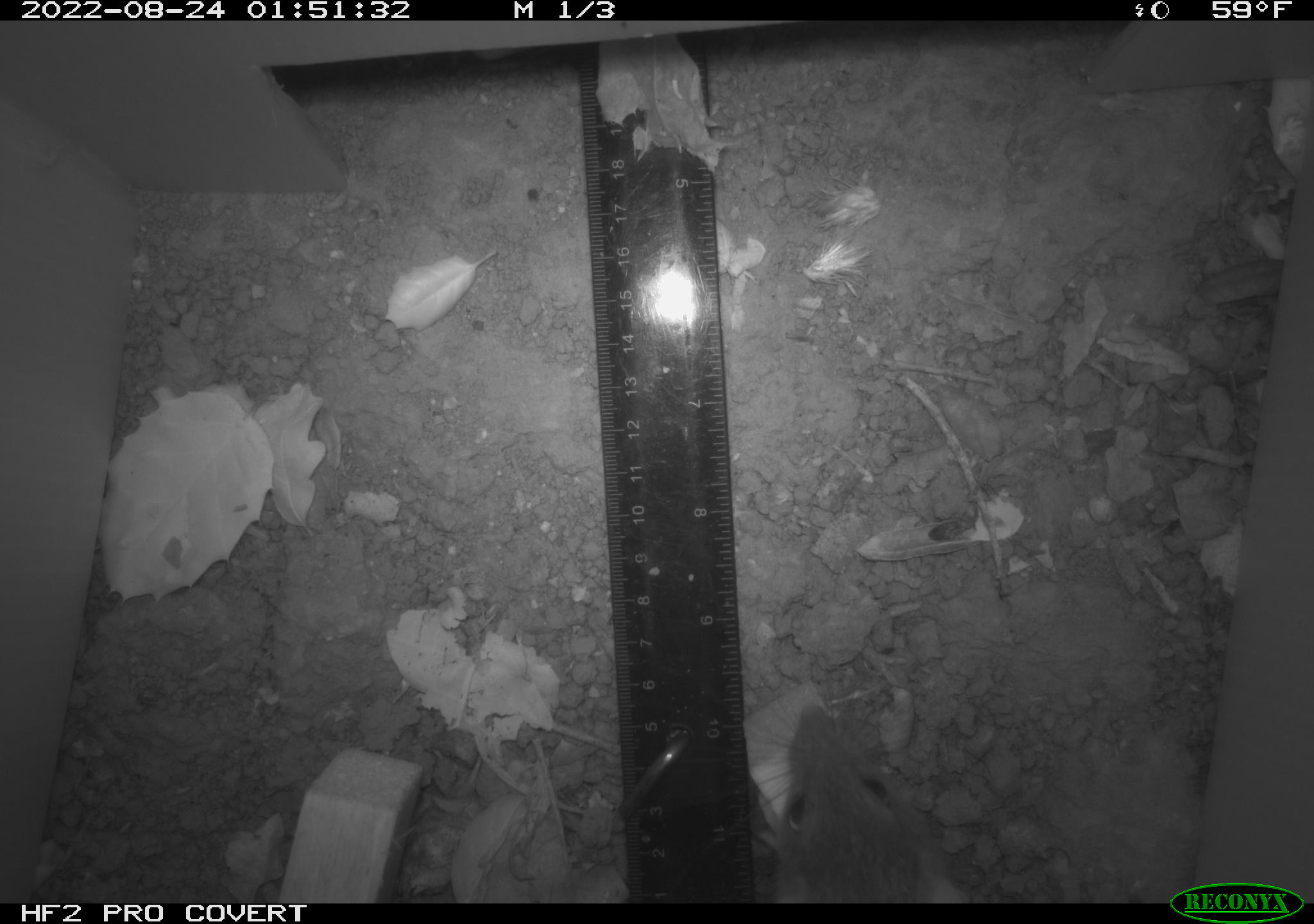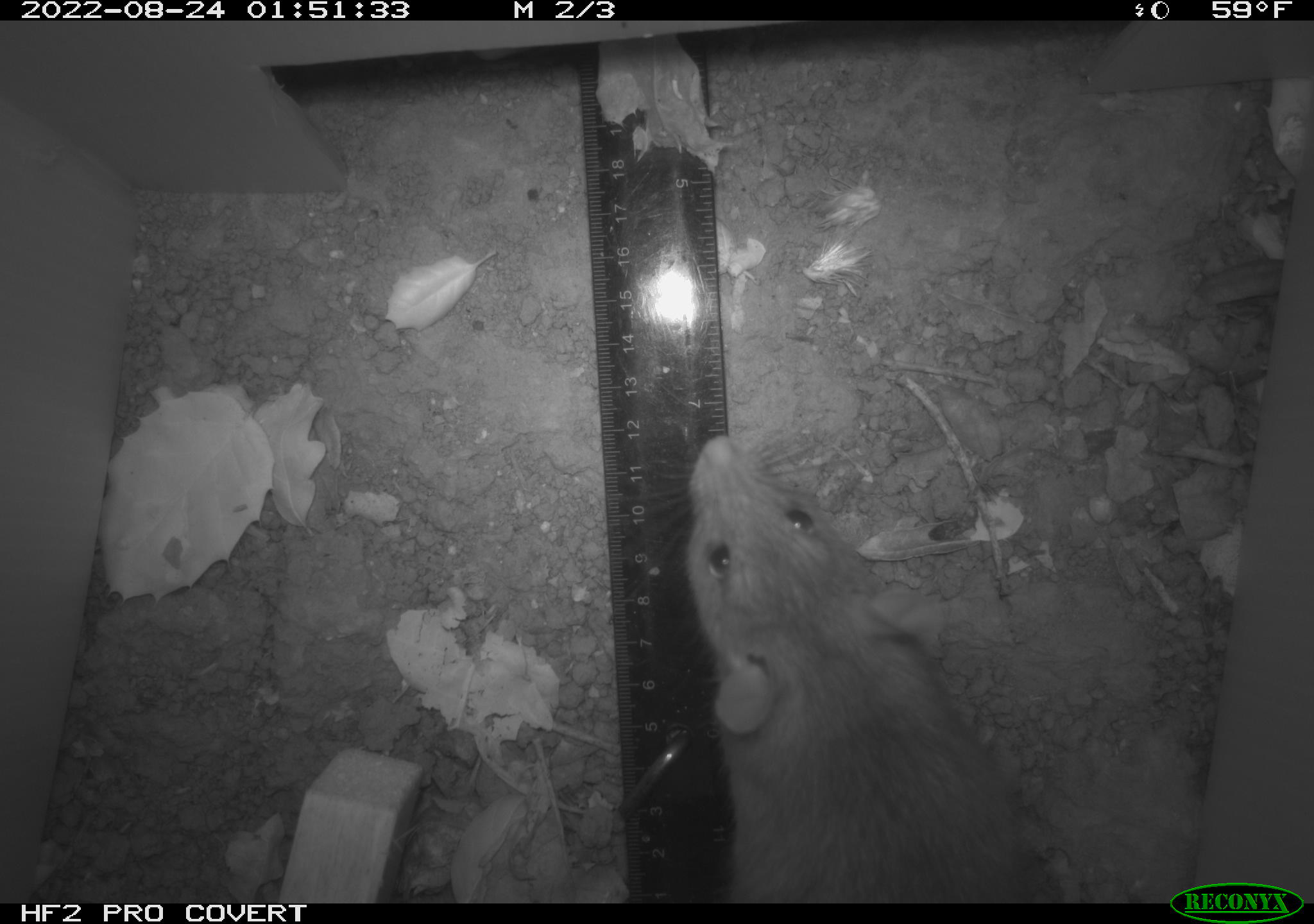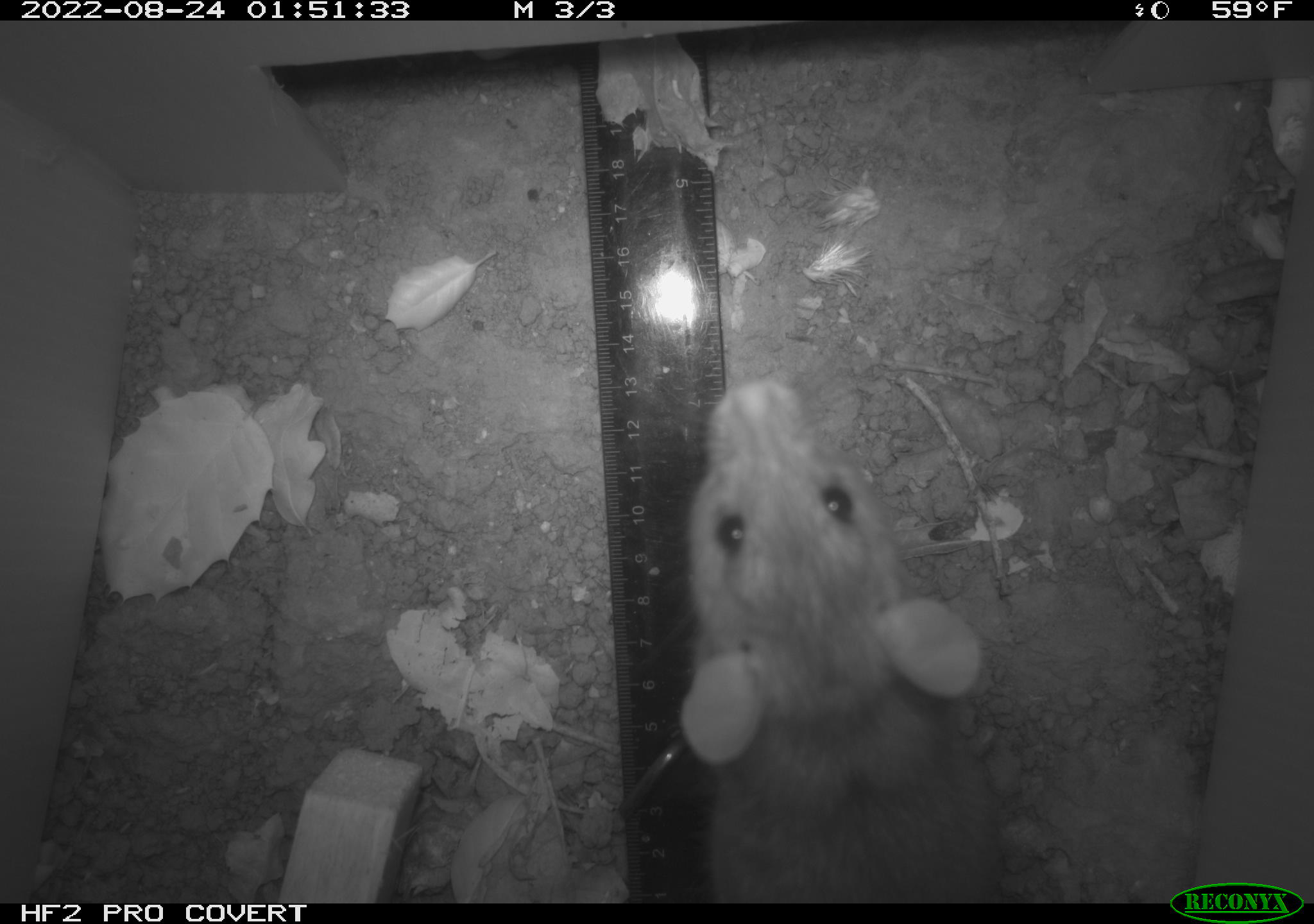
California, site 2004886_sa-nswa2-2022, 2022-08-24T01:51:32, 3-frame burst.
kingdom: Animalia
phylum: Chordata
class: Mammalia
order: Rodentia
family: Muridae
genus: Rattus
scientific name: Rattus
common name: rat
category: rattus species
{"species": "rattus species (rat) (Rattus)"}